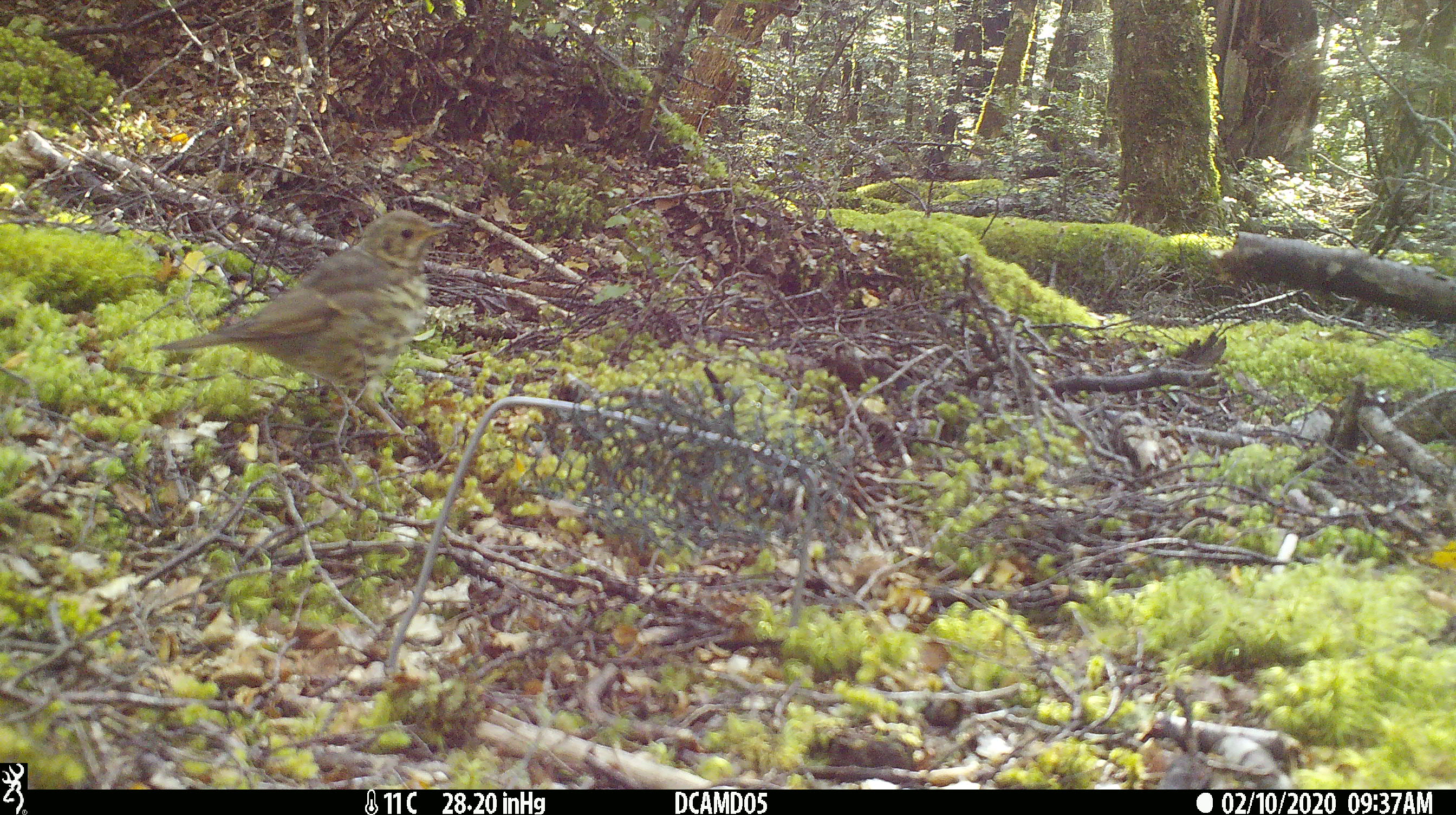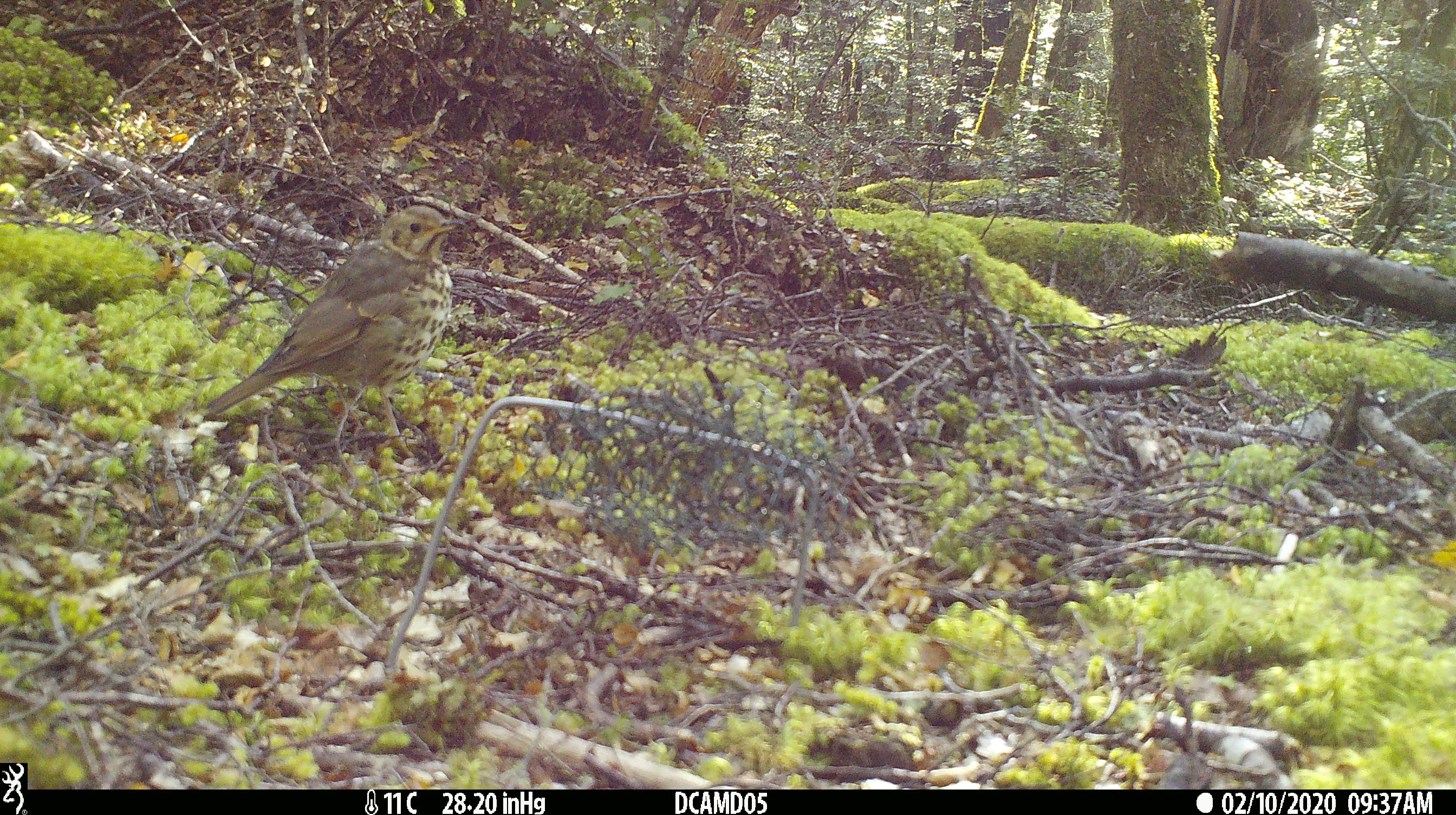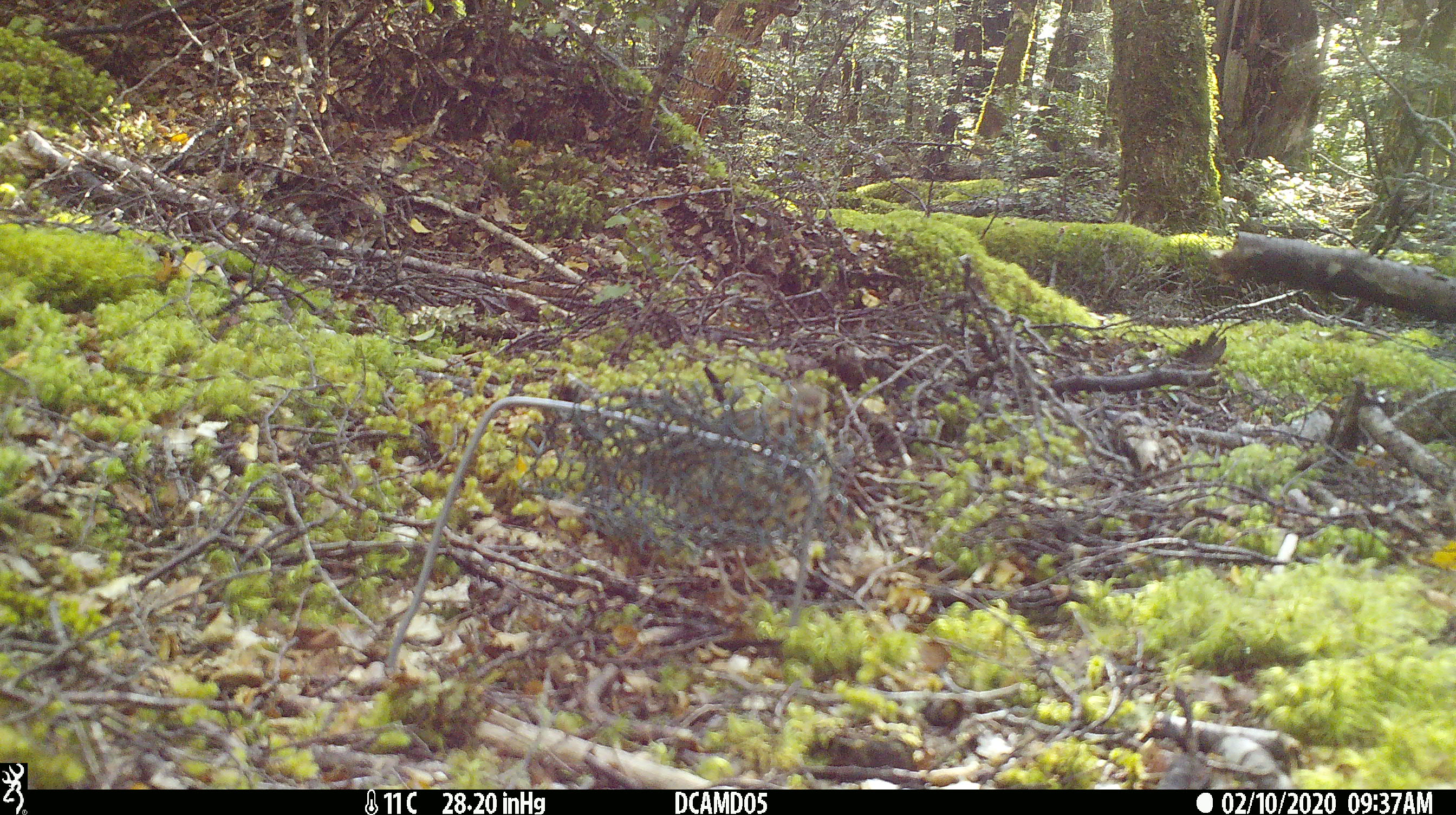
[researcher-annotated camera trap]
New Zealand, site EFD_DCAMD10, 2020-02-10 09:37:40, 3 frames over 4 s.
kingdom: Animalia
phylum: Chordata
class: Aves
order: Passeriformes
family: Turdidae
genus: Turdus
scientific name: Turdus philomelos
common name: song thrush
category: thrush